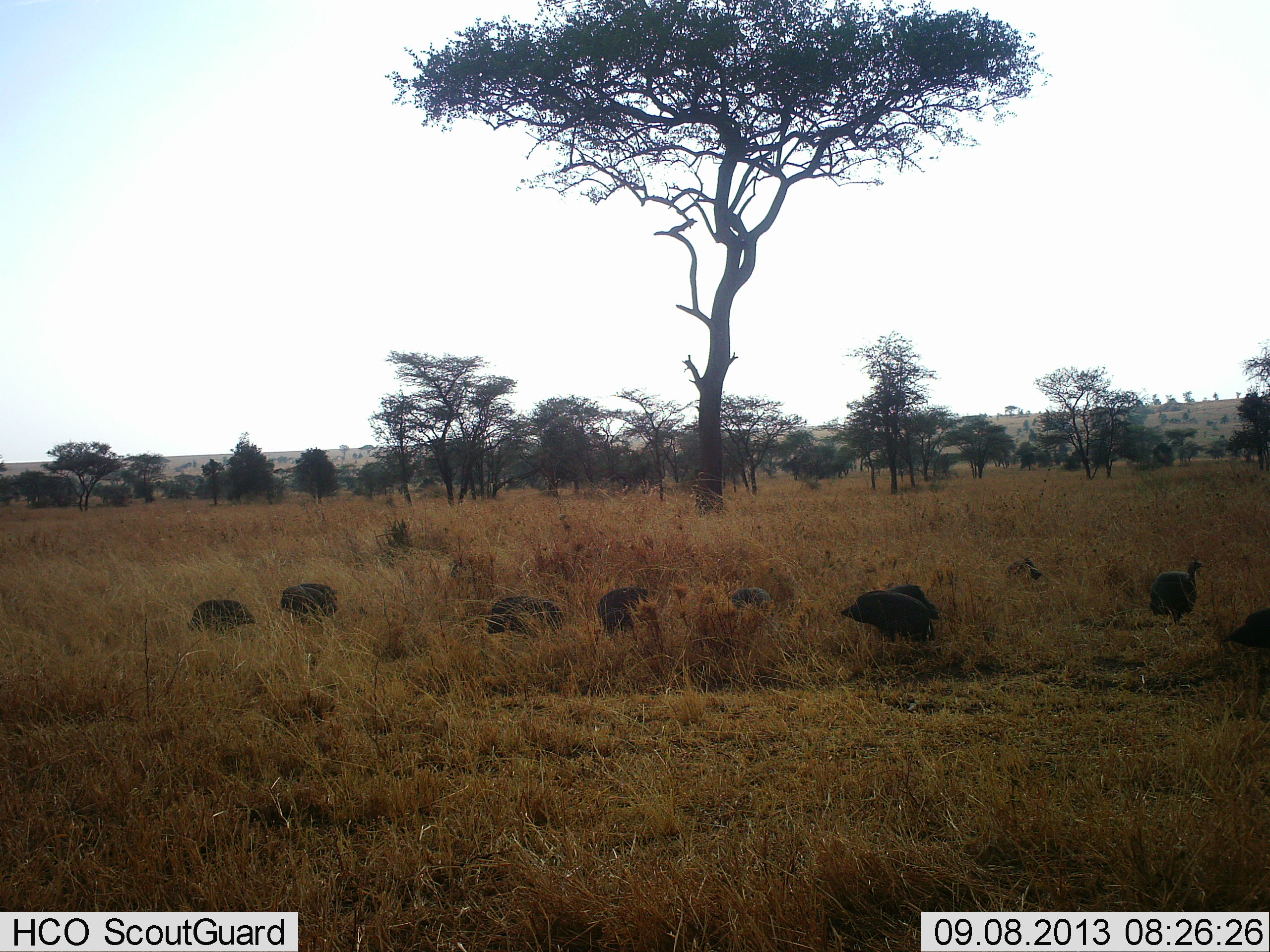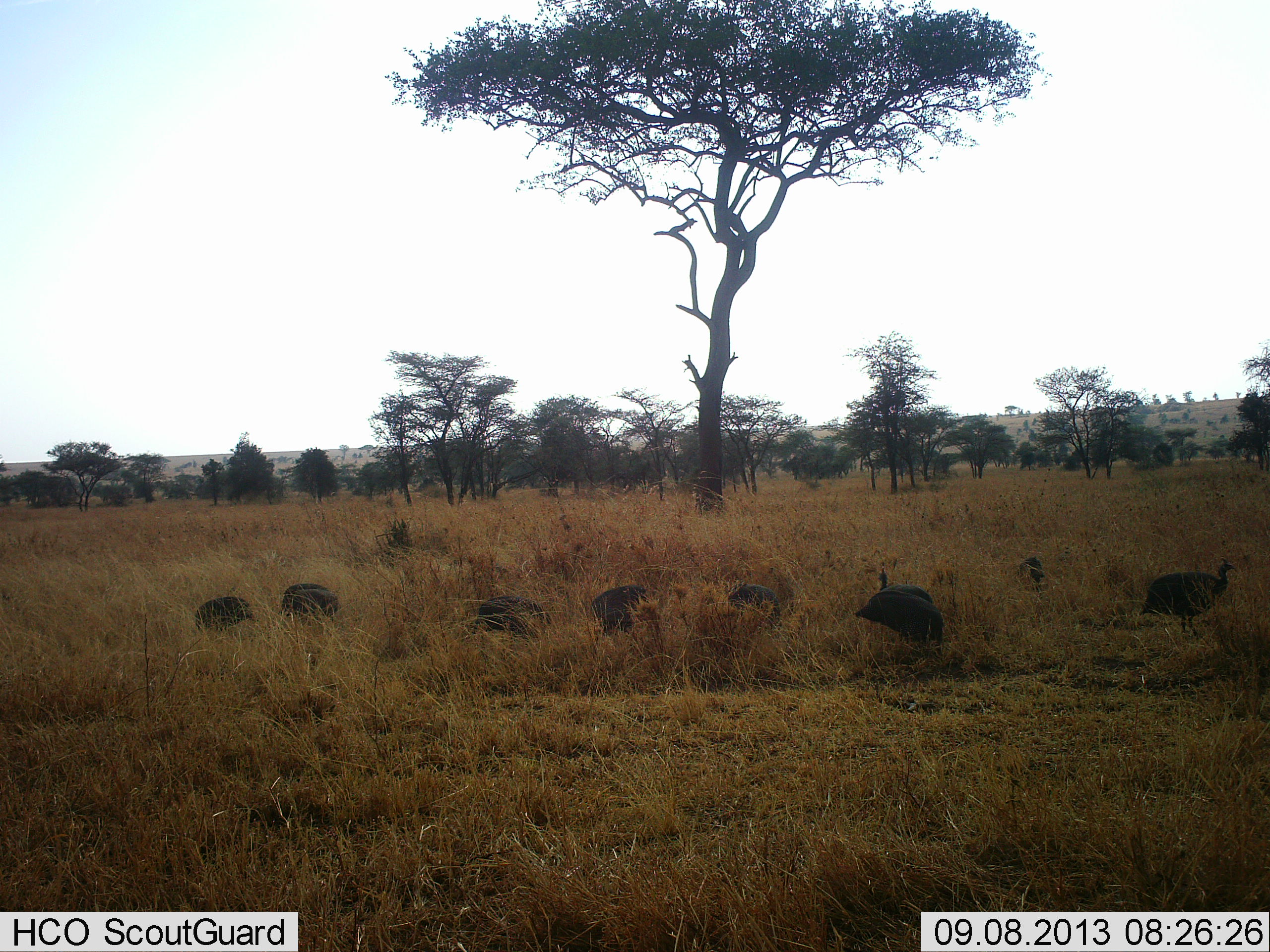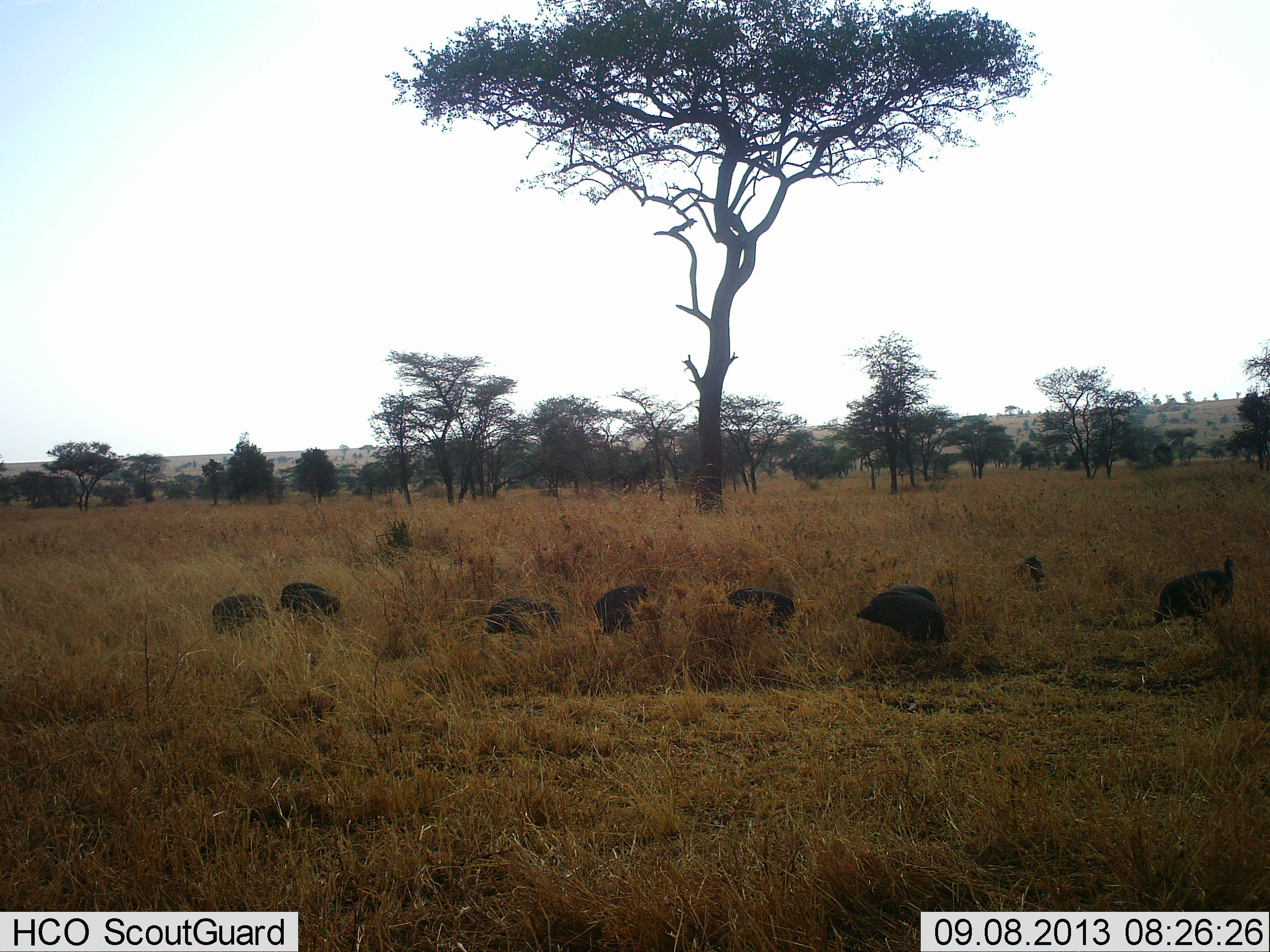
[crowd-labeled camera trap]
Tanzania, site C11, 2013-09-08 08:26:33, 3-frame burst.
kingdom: Animalia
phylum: Chordata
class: Aves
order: Galliformes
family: Numididae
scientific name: Numididae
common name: guinea fowl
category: guineafowl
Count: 9.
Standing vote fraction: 41%.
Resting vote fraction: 7%.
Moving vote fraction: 31%.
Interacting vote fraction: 7%.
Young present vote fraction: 0%.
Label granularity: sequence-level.